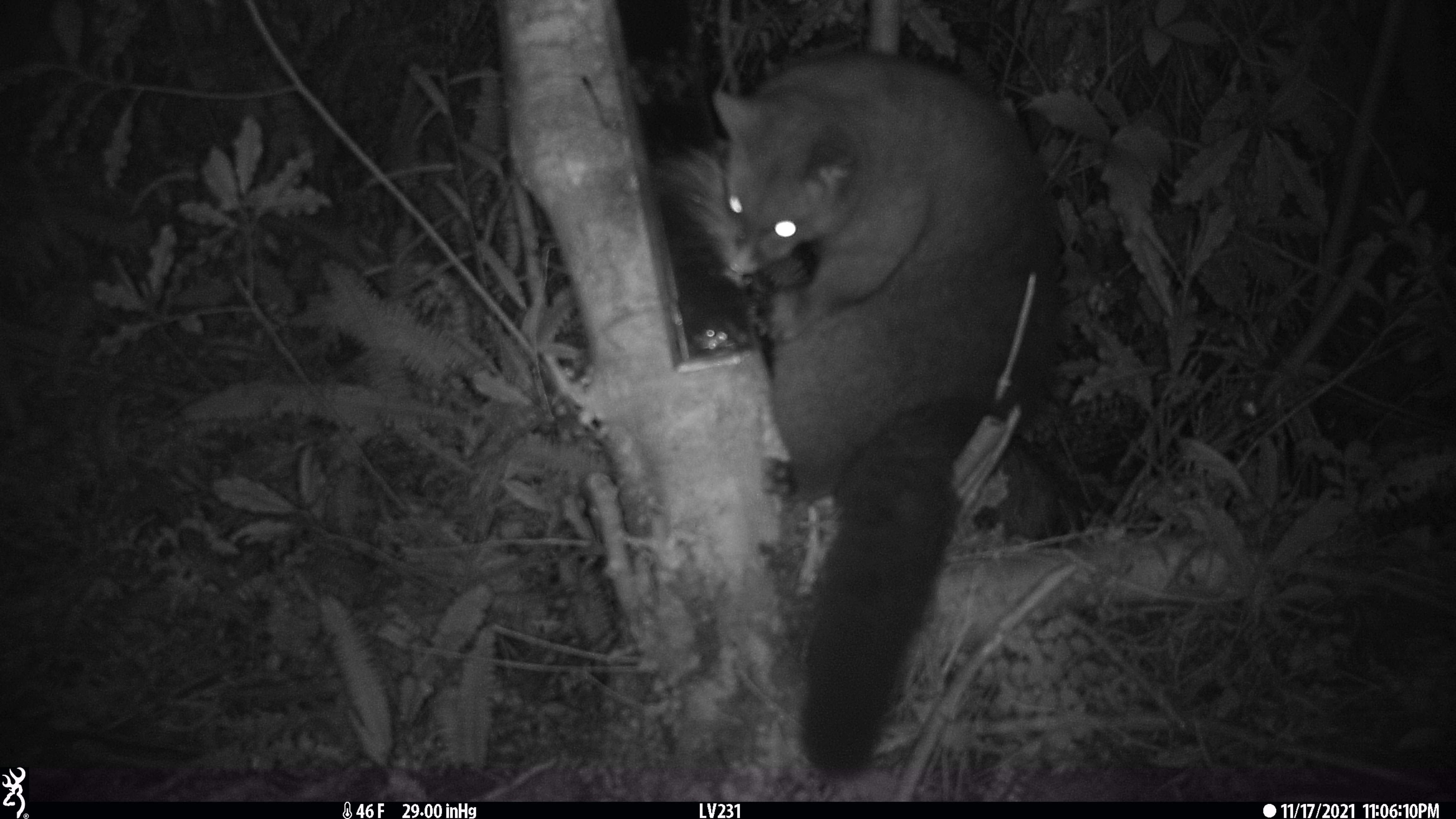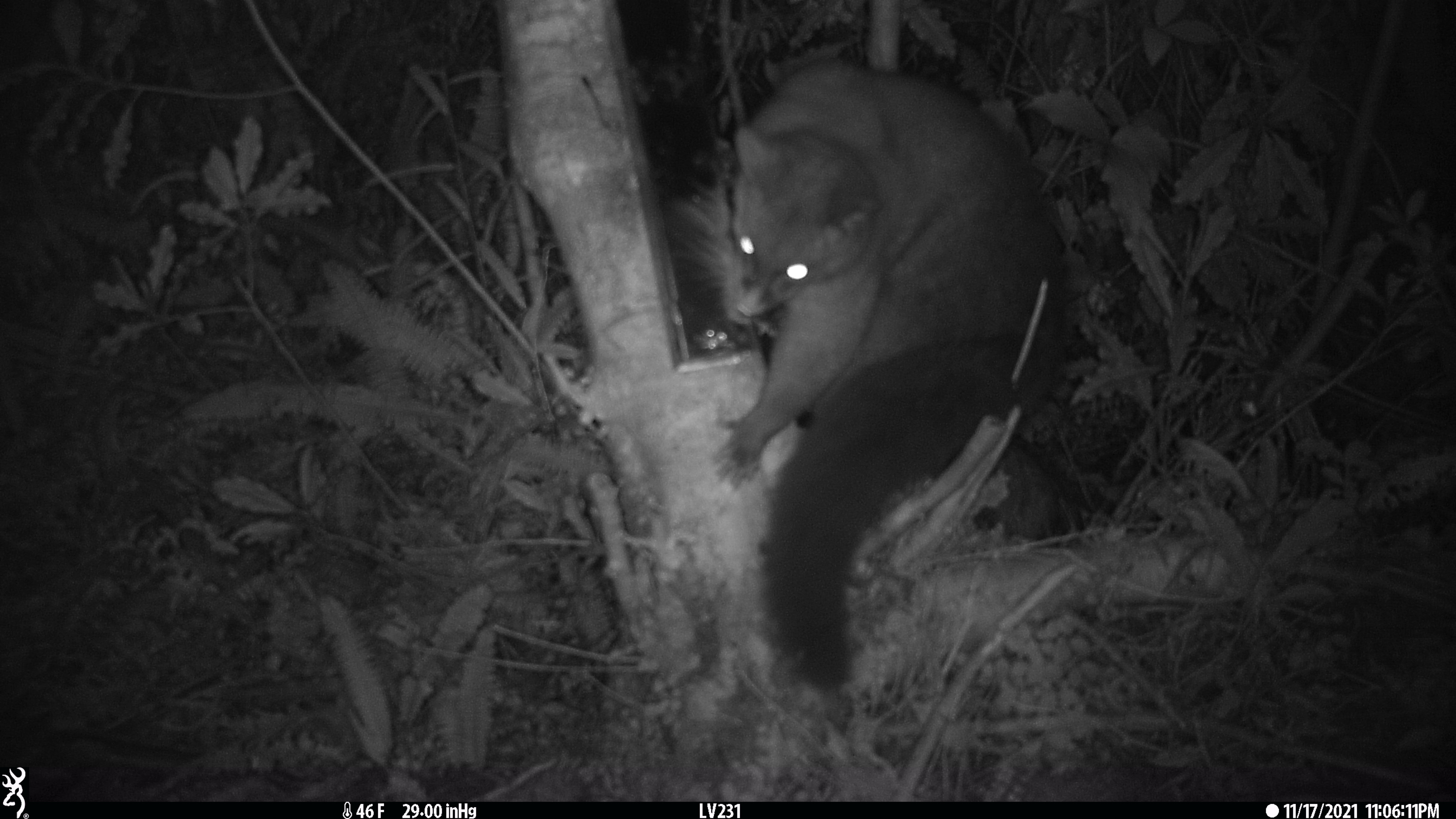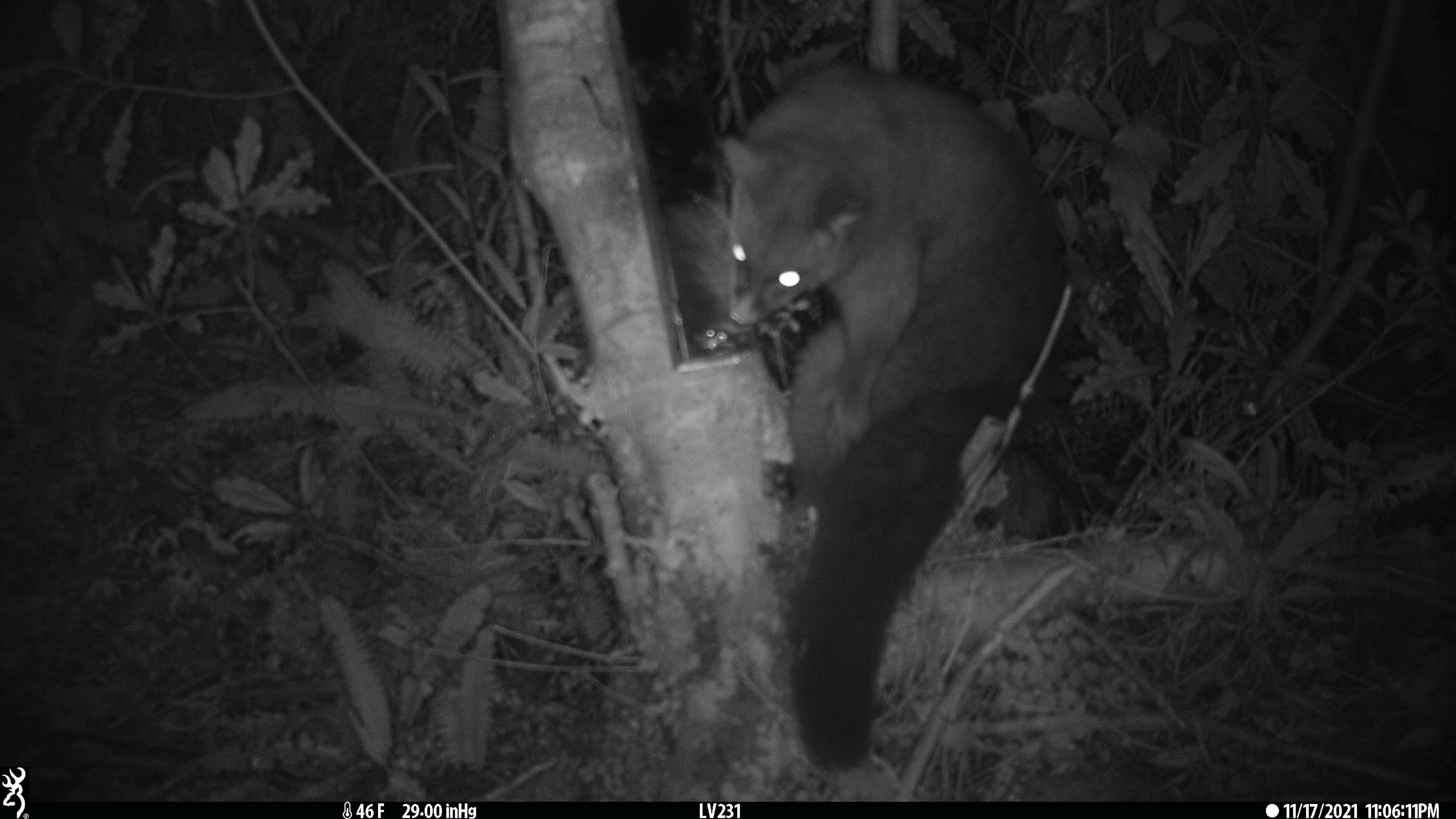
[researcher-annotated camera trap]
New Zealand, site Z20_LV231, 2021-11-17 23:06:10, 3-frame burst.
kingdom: Animalia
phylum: Chordata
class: Mammalia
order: Diprotodontia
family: Phalangeridae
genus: Trichosurus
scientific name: Trichosurus vulpecula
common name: common brushtail possum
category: possum